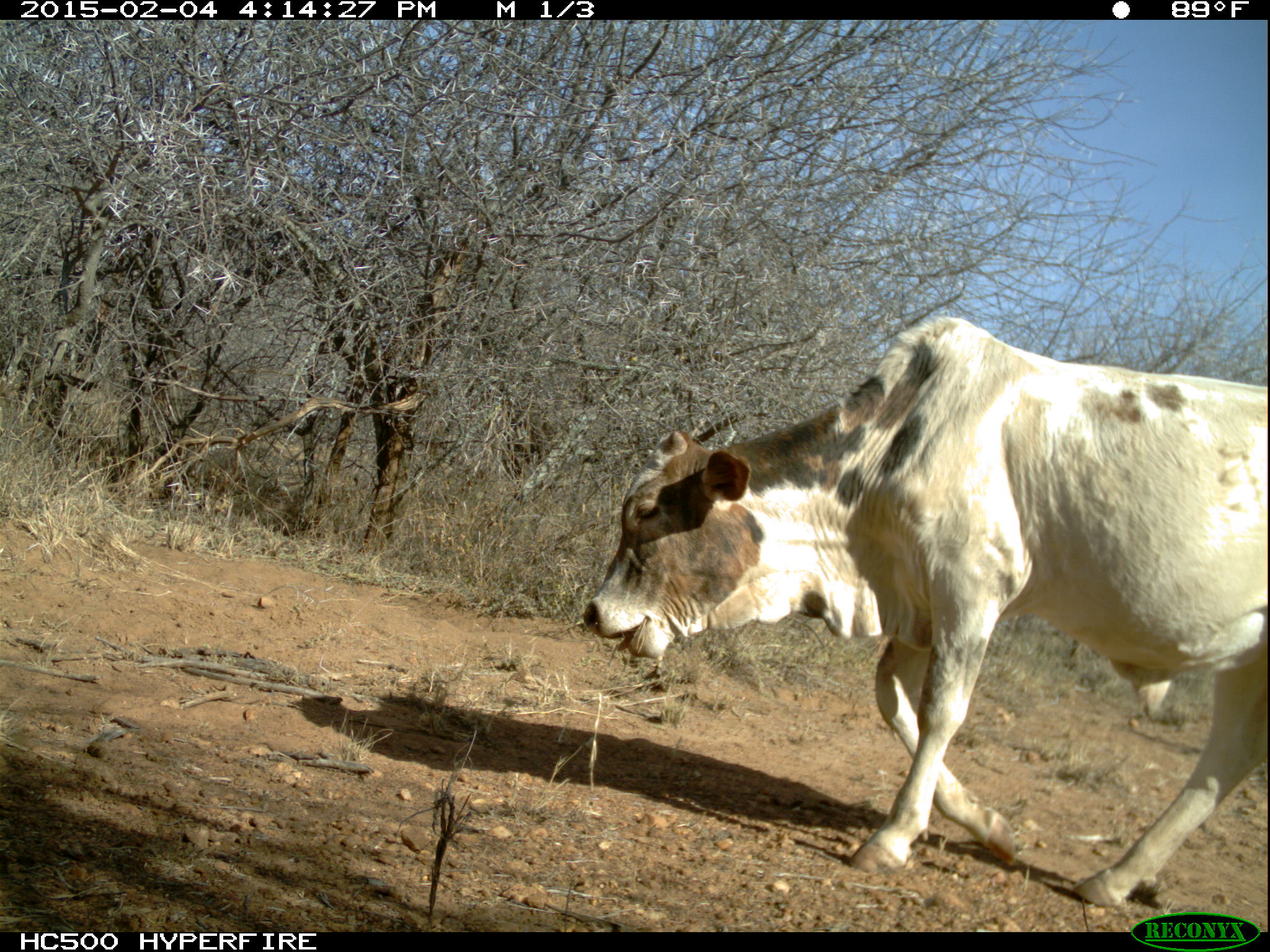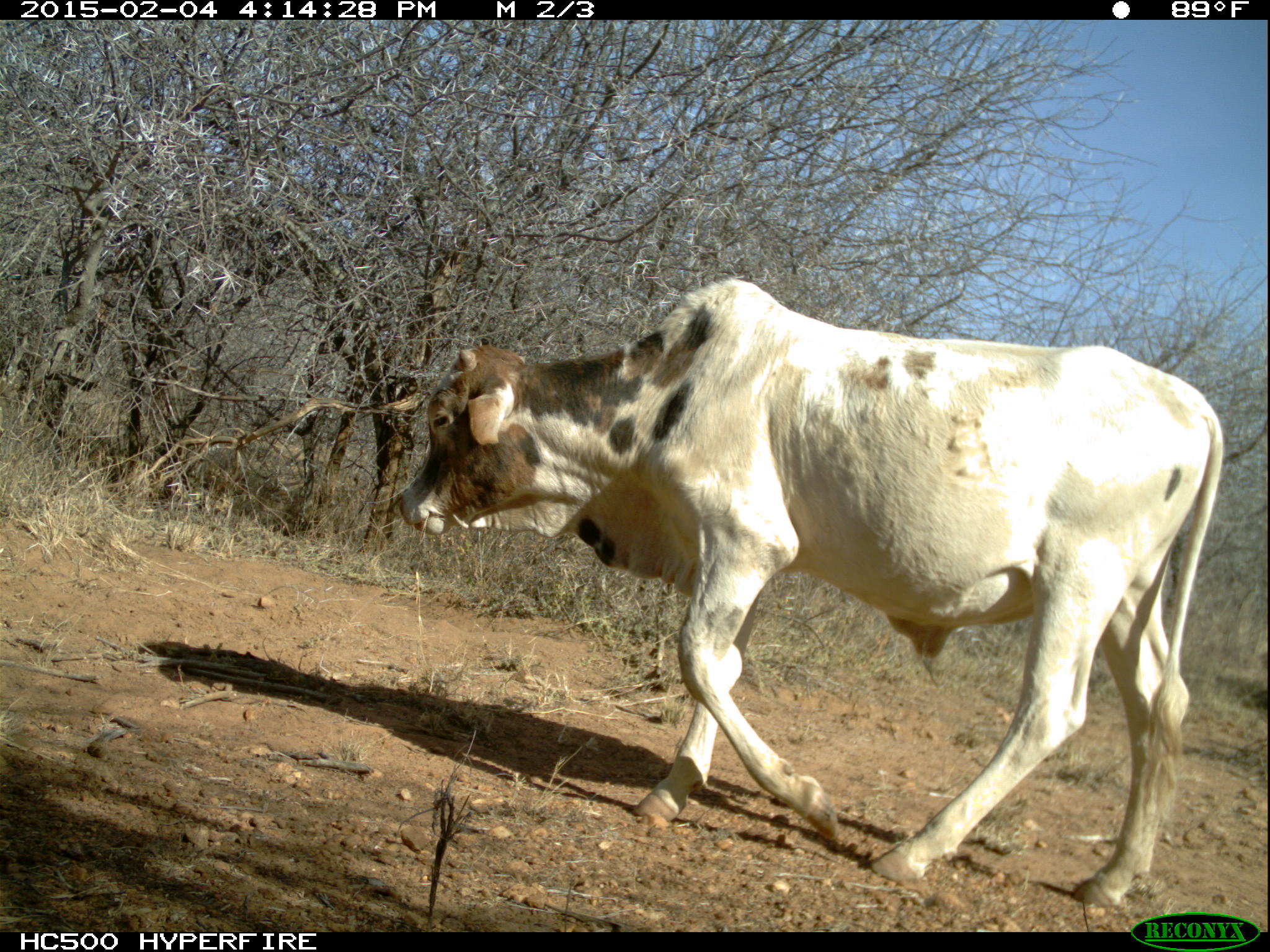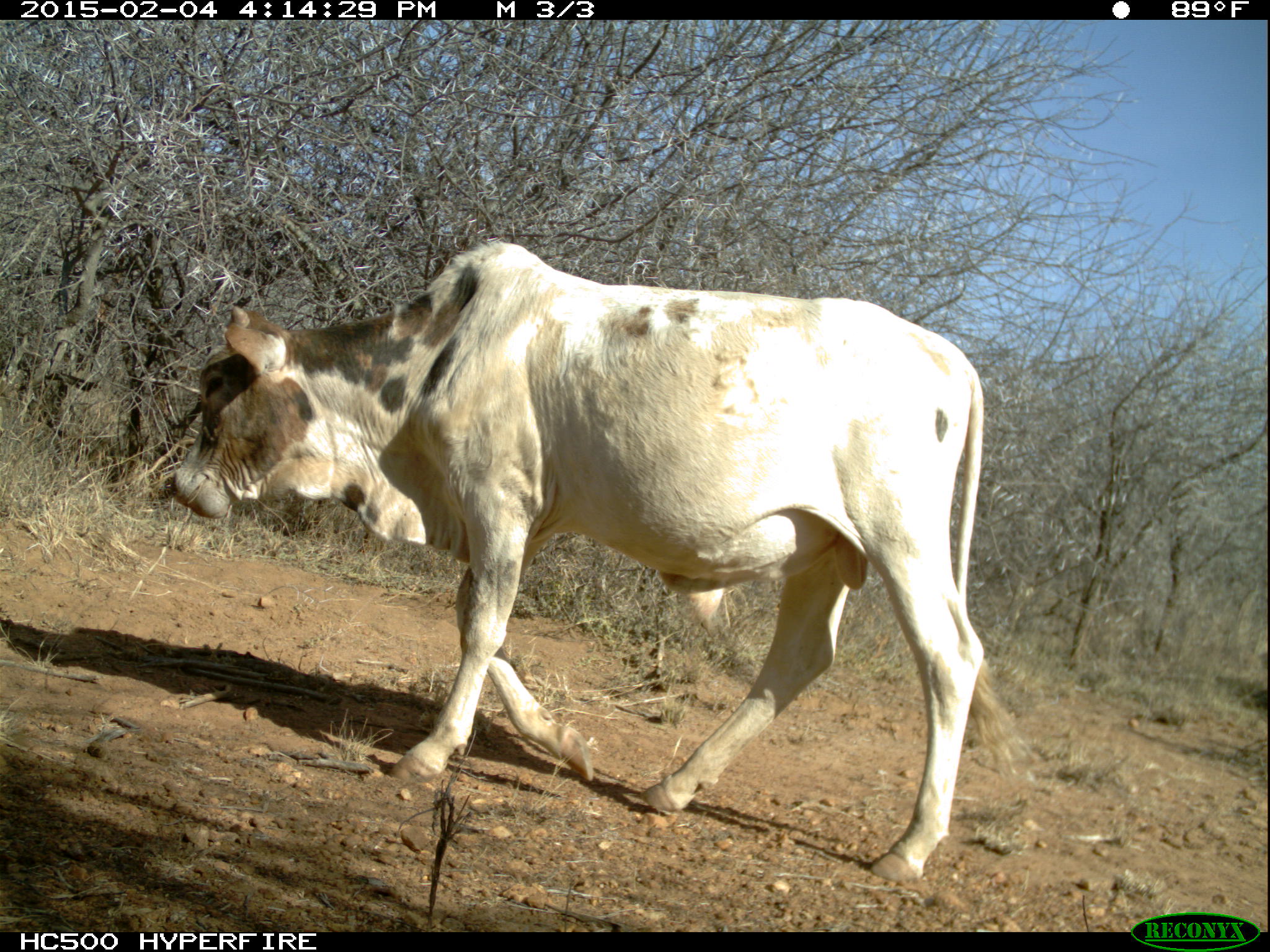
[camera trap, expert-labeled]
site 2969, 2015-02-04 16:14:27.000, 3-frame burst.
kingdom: Animalia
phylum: Chordata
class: Mammalia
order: Artiodactyla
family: Bovidae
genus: Bos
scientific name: Bos taurus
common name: domestic cattle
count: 5